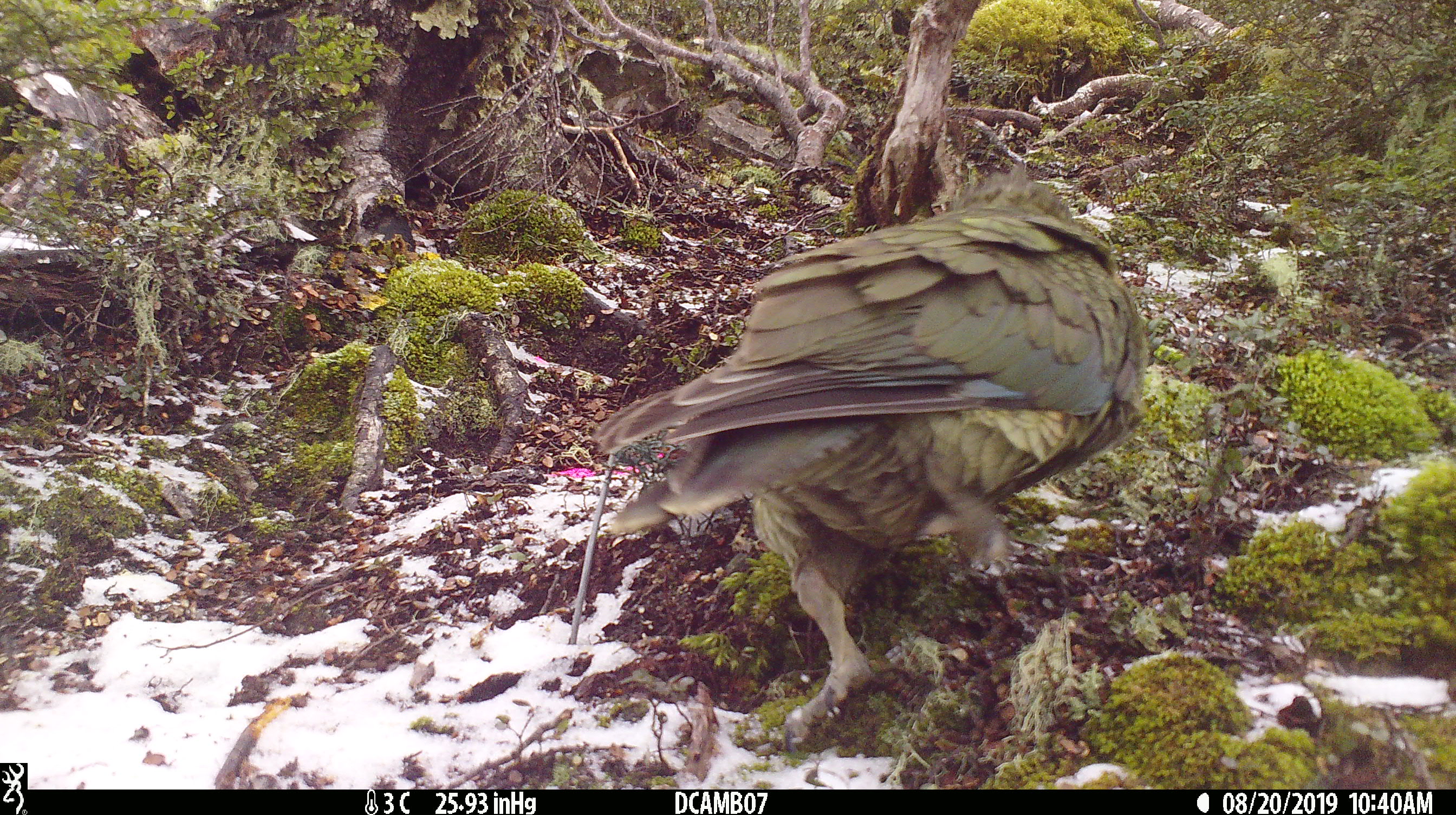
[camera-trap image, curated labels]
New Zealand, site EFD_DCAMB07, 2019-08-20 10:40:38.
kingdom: Animalia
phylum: Chordata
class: Aves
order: Psittaciformes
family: Strigopidae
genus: Nestor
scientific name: Nestor notabilis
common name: kea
Kea (Nestor notabilis).